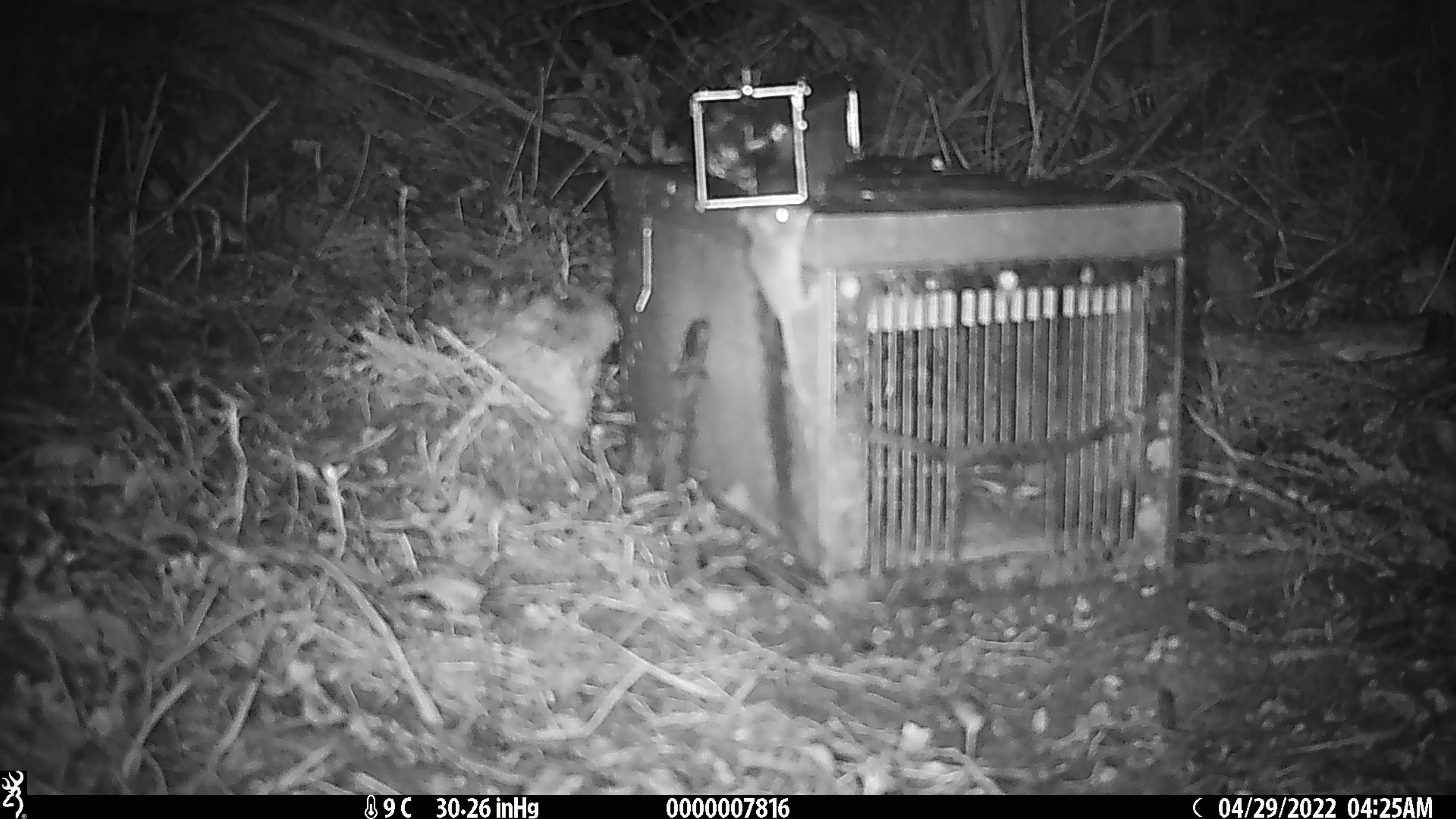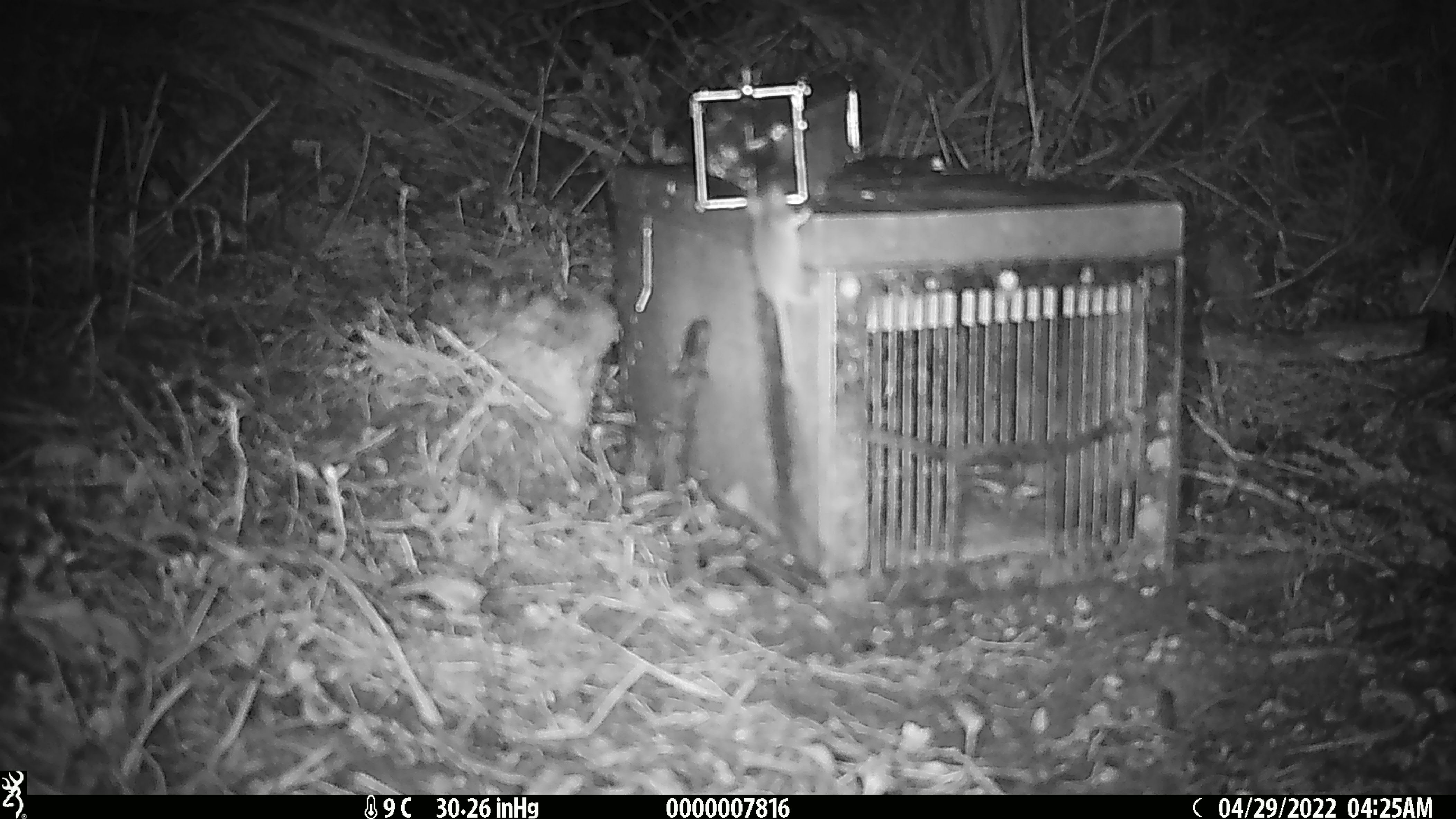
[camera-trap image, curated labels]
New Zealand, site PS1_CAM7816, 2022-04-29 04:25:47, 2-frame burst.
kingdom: Animalia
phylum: Chordata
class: Mammalia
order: Rodentia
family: Muridae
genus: Mus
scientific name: Mus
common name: mouse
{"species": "mouse (Mus)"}